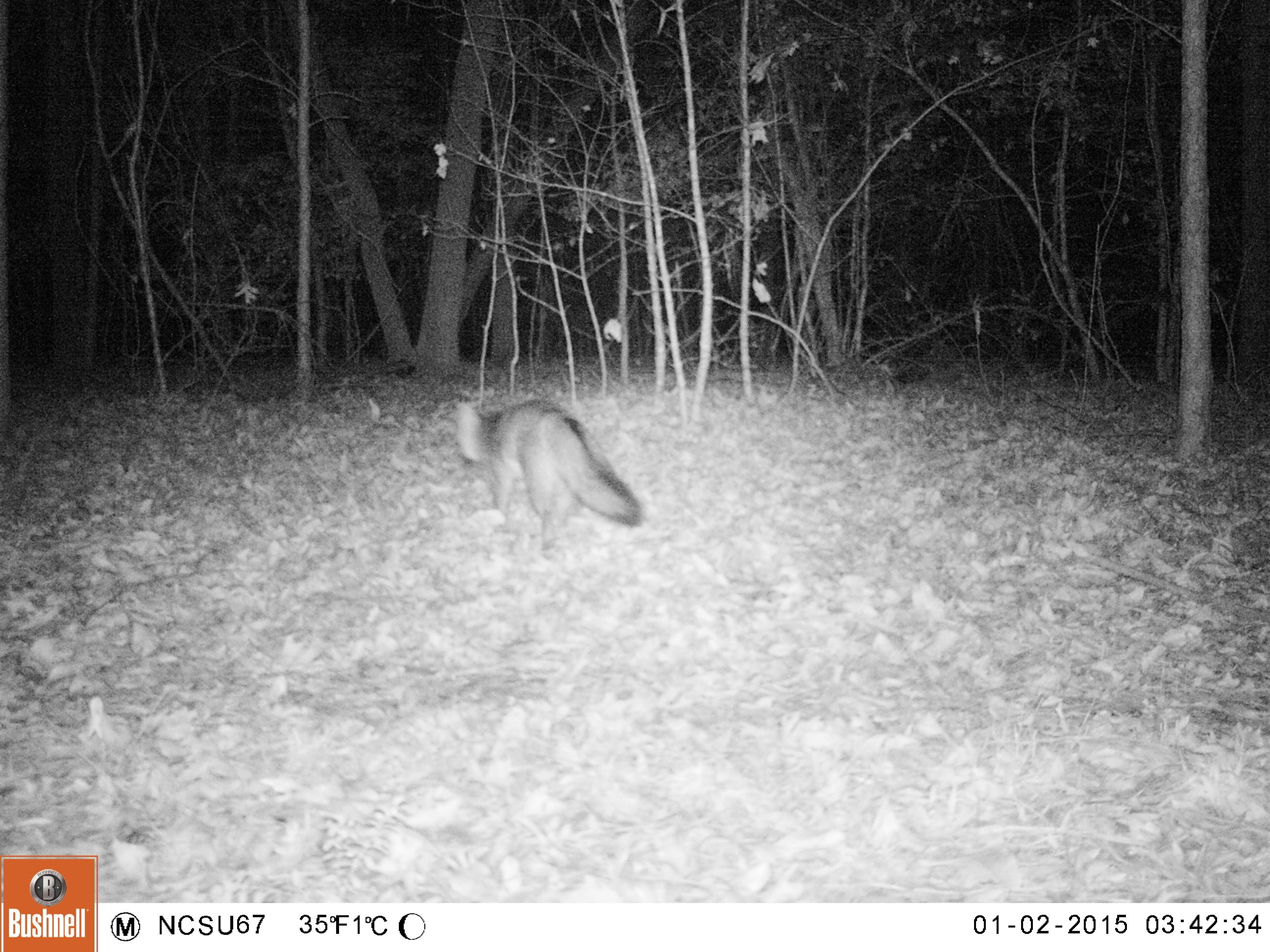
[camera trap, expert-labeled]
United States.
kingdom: Animalia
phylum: Chordata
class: Mammalia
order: Carnivora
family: Canidae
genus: Urocyon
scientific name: Urocyon cinereoargenteus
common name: gray fox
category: Grey Fox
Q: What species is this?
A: Grey Fox (gray fox) (Urocyon cinereoargenteus).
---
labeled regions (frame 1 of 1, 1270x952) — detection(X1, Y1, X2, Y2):
Grey Fox: detection(441, 381, 650, 546)